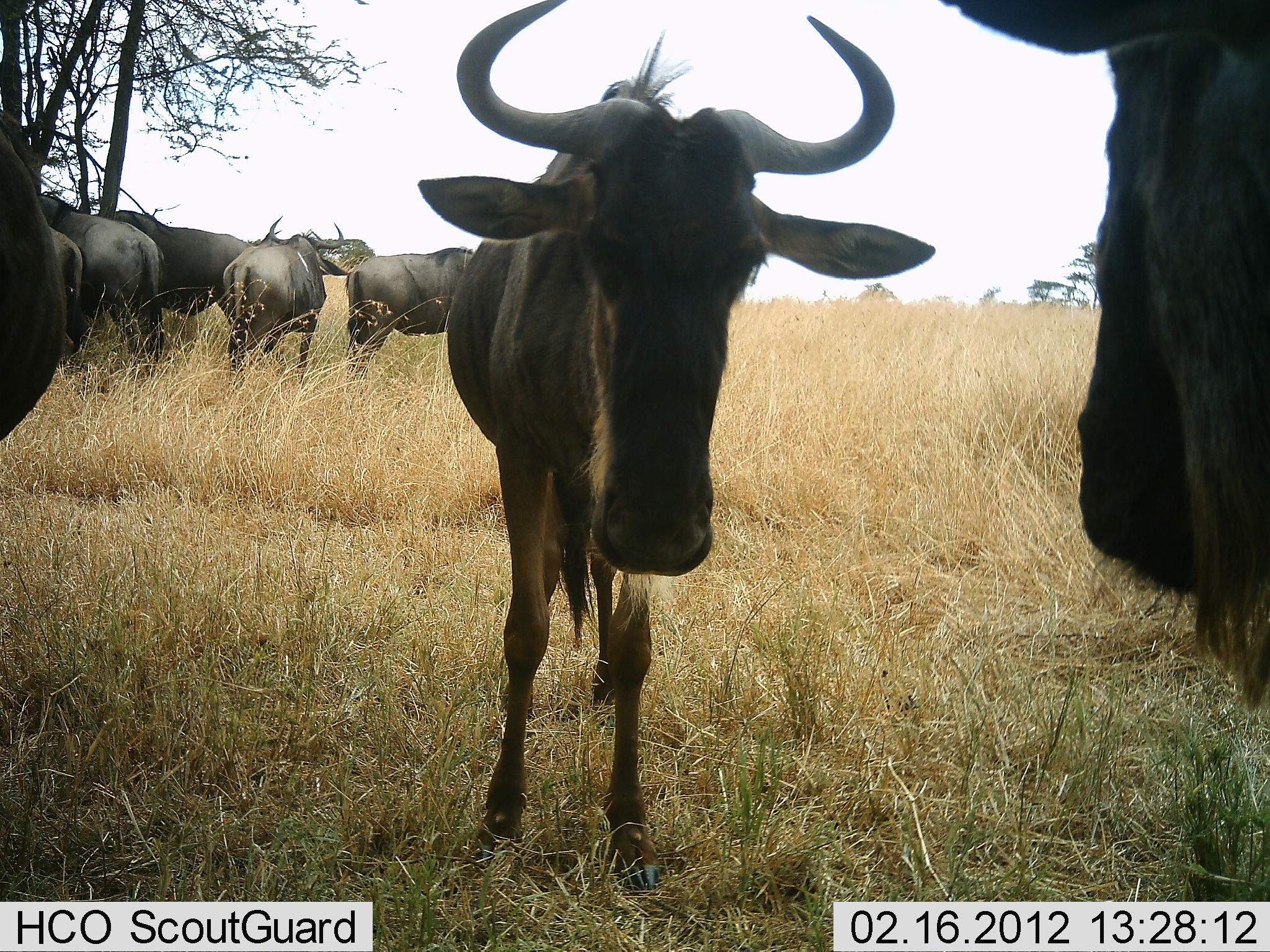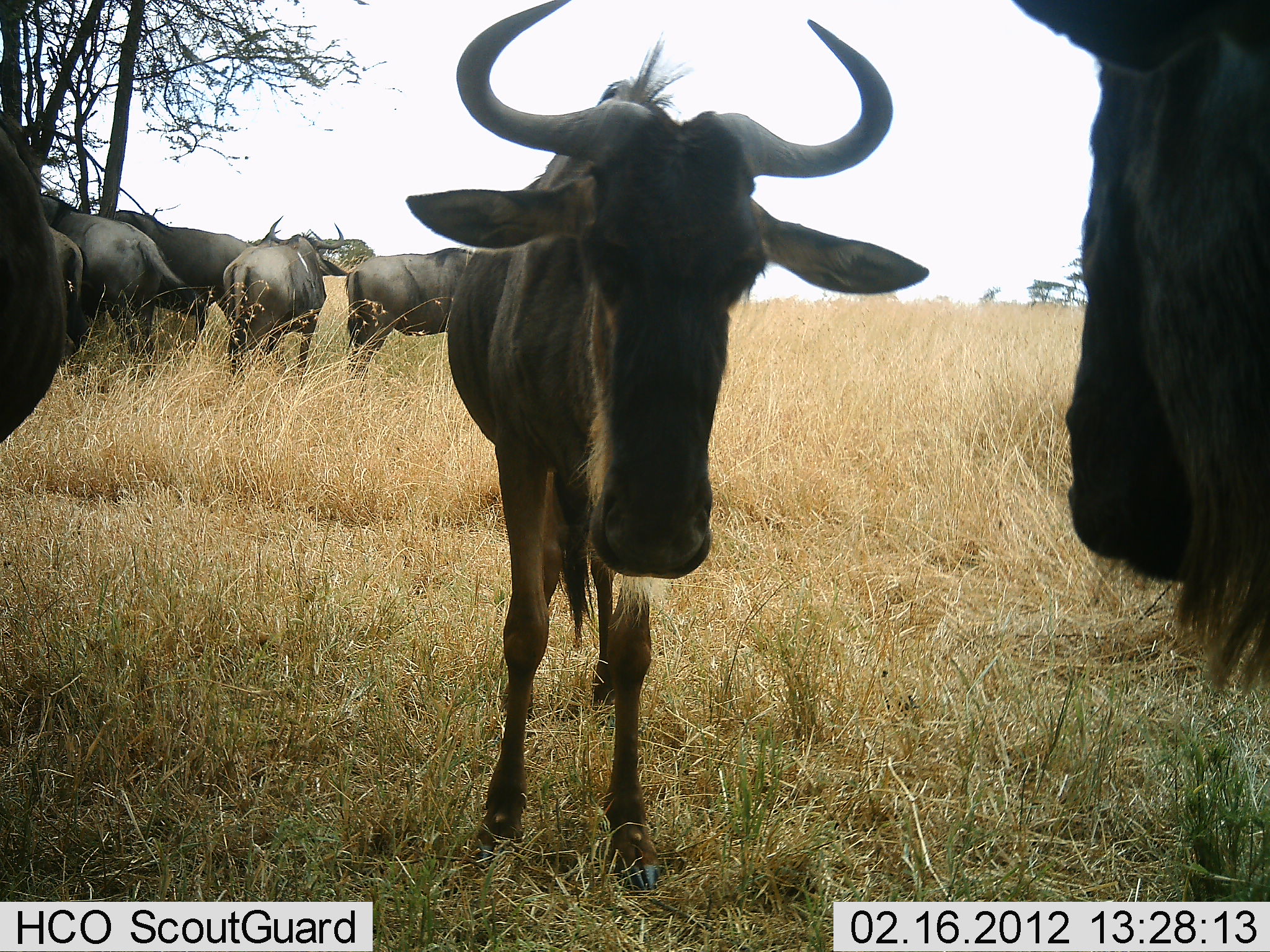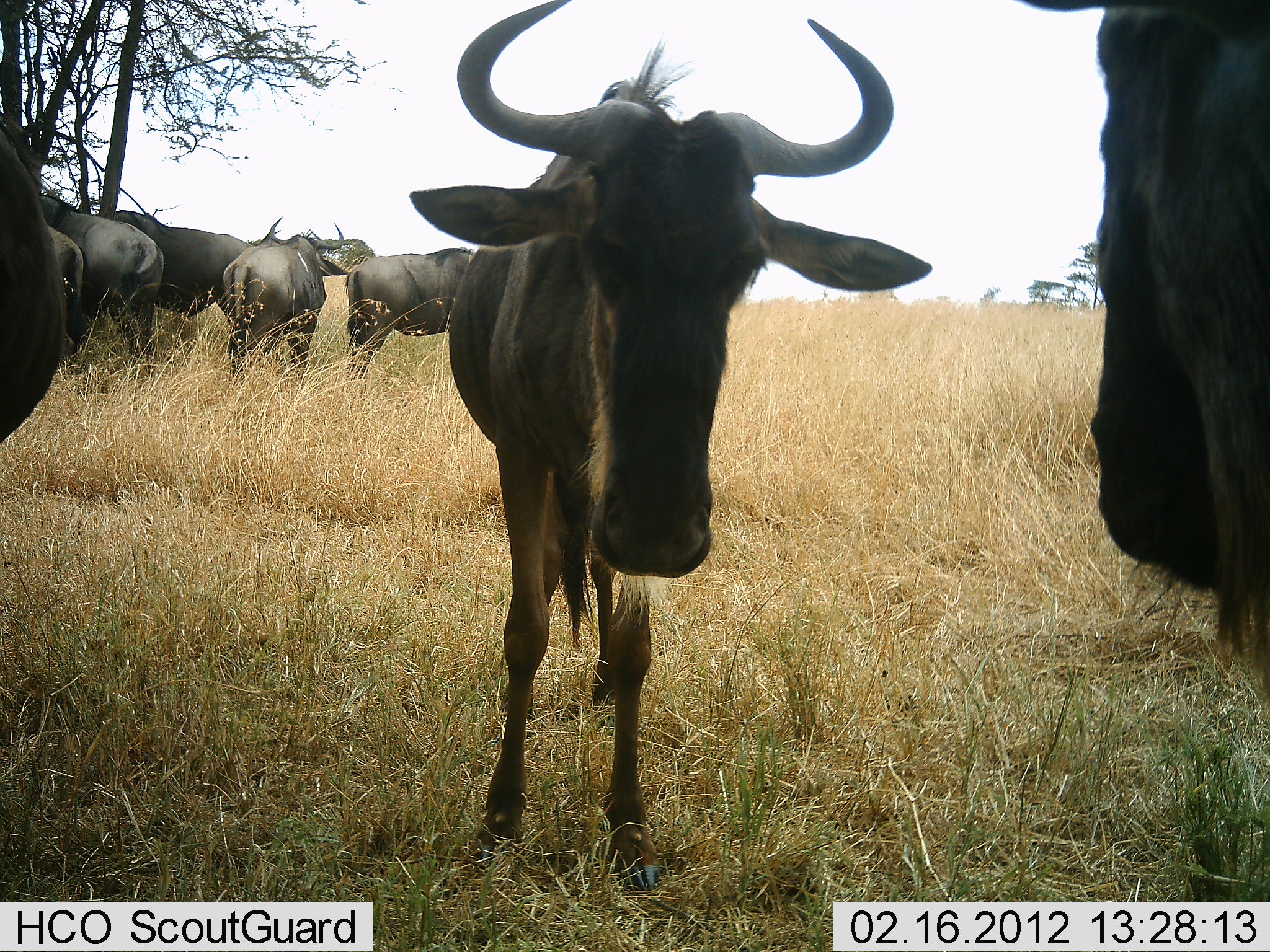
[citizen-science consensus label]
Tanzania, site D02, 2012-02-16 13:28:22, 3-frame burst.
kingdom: Animalia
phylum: Chordata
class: Mammalia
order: Artiodactyla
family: Bovidae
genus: Connochaetes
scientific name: Connochaetes taurinus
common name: blue wildebeest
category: wildebeest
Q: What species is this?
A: Wildebeest (blue wildebeest) (Connochaetes taurinus).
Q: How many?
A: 8.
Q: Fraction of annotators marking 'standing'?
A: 94%.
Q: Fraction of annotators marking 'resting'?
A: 22%.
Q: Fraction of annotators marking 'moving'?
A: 11%.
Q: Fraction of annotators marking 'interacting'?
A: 6%.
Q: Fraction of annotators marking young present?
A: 22%.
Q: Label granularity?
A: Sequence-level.